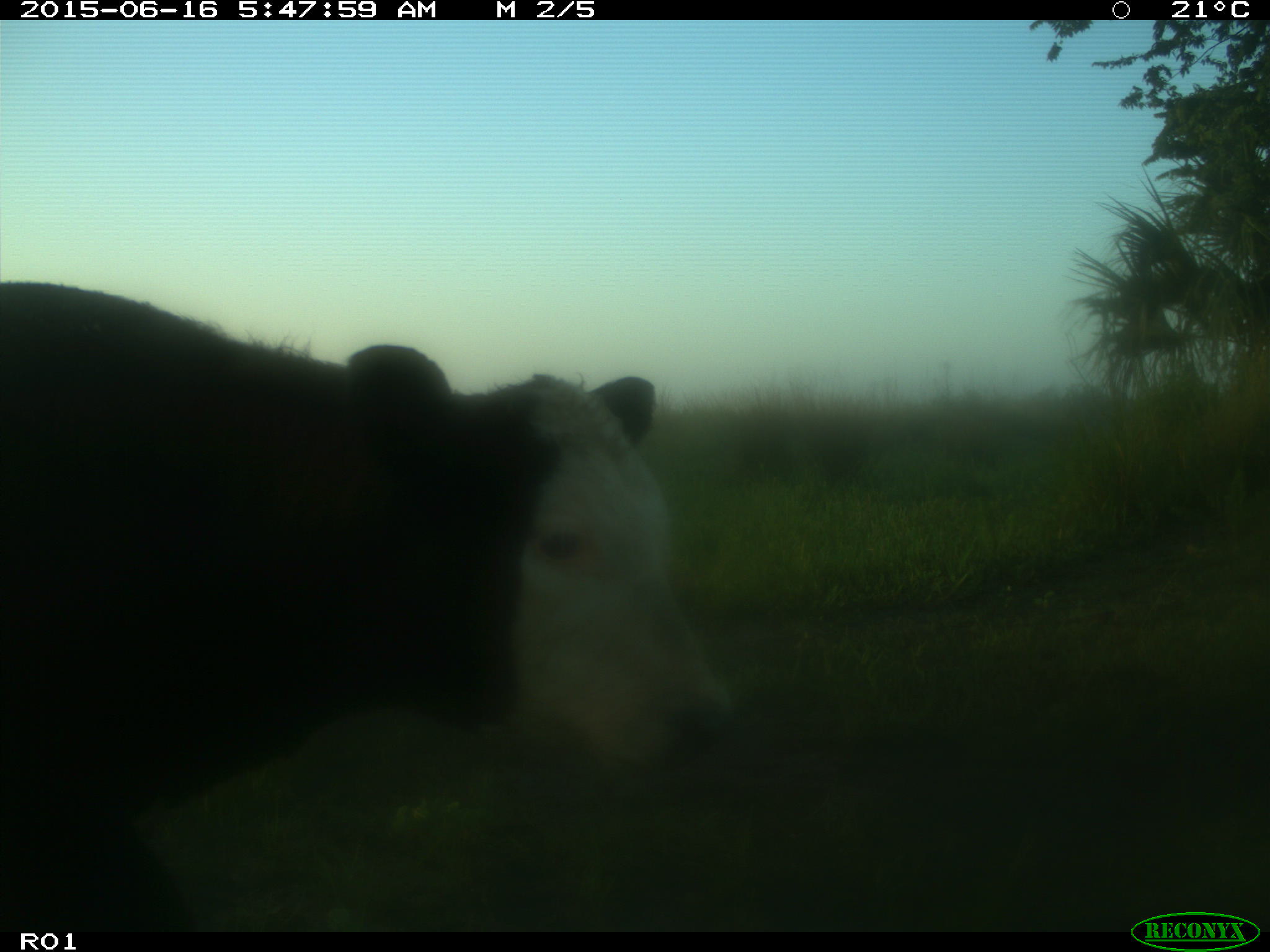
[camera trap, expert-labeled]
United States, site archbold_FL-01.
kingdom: Animalia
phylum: Chordata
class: Mammalia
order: Artiodactyla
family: Bovidae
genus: Bos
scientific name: Bos taurus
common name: domestic cow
Bos taurus (domestic cow).